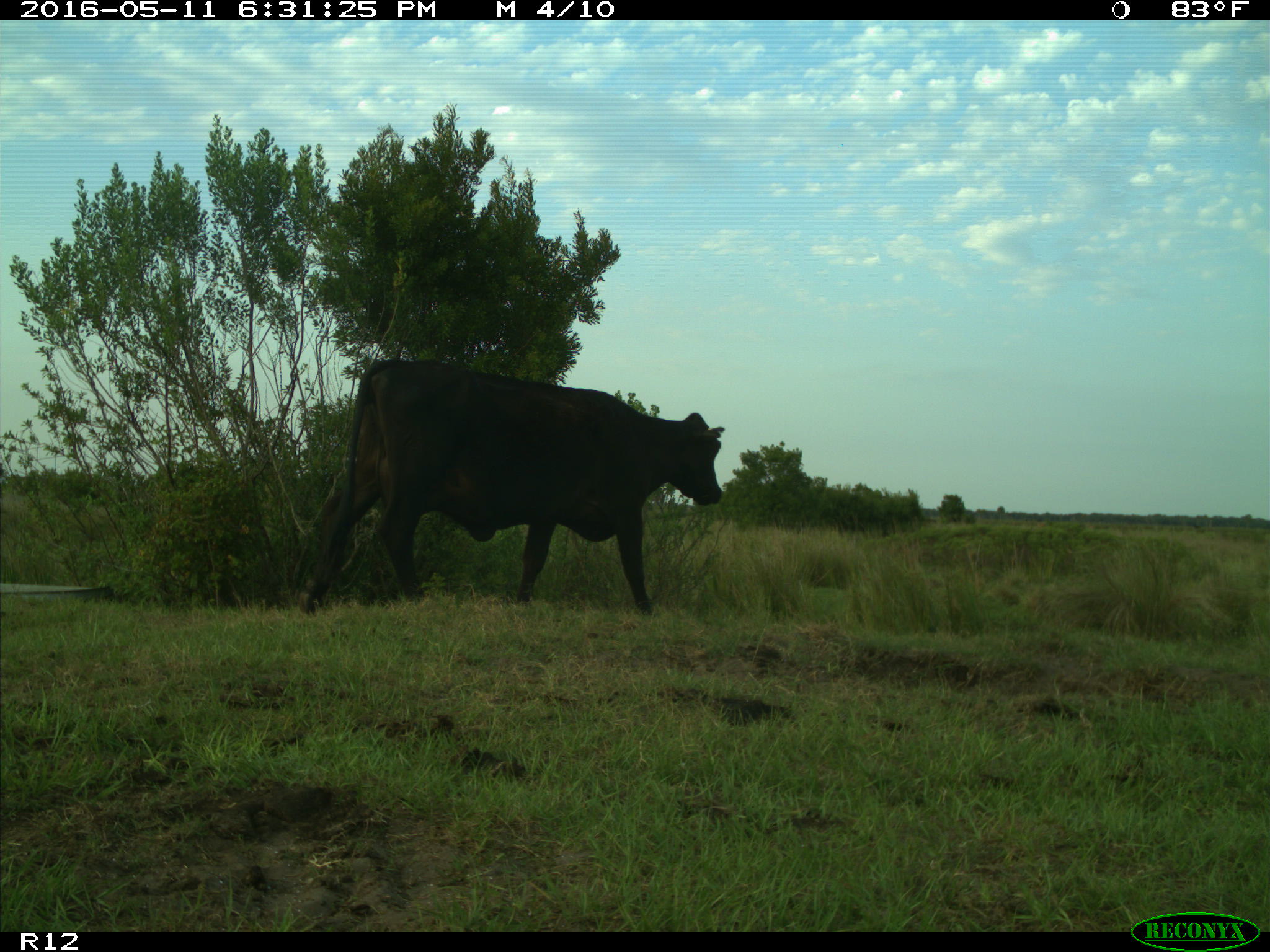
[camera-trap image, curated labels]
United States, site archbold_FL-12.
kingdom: Animalia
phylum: Chordata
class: Mammalia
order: Artiodactyla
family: Bovidae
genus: Bos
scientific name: Bos taurus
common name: domestic cow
Bos taurus (domestic cow).